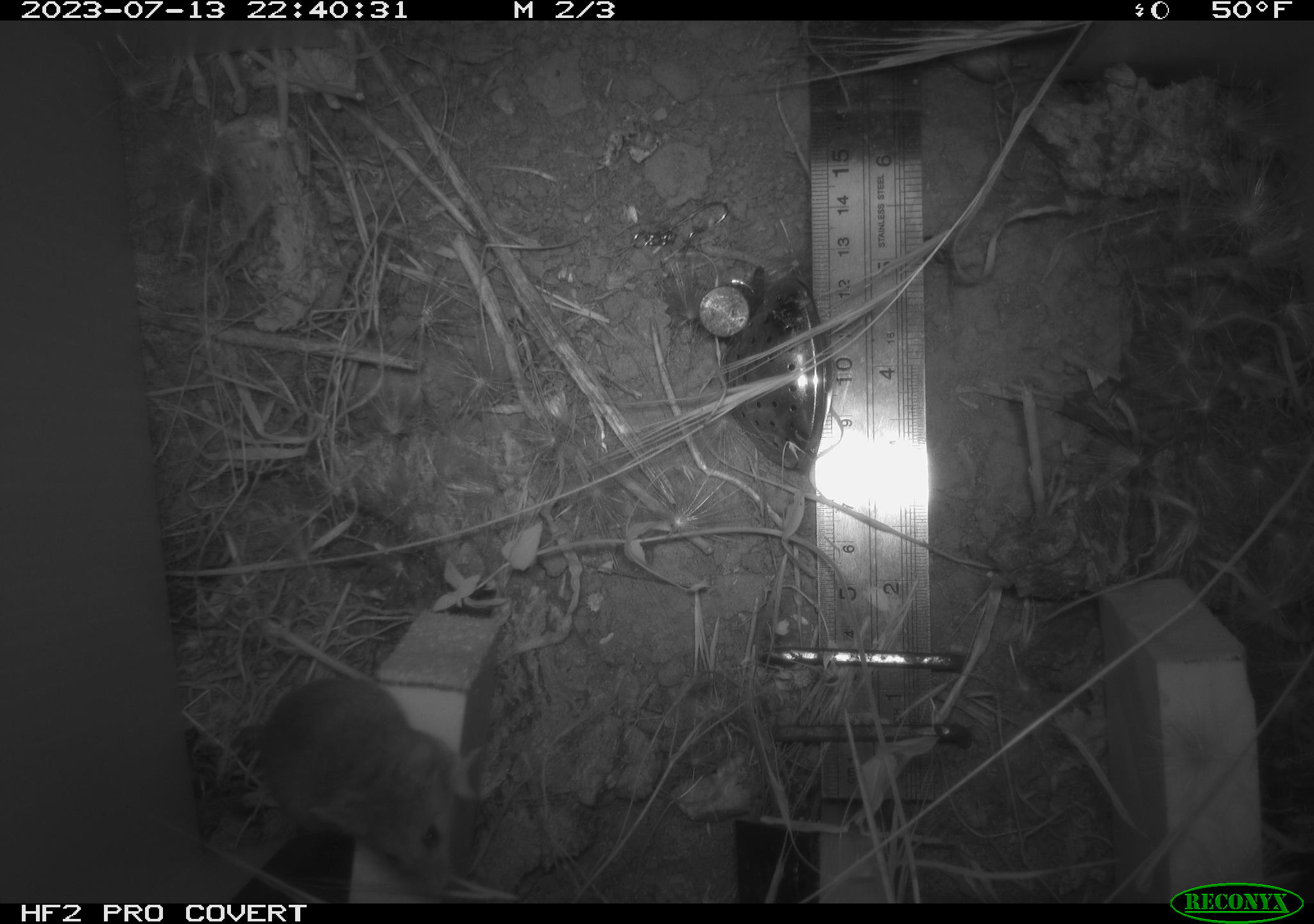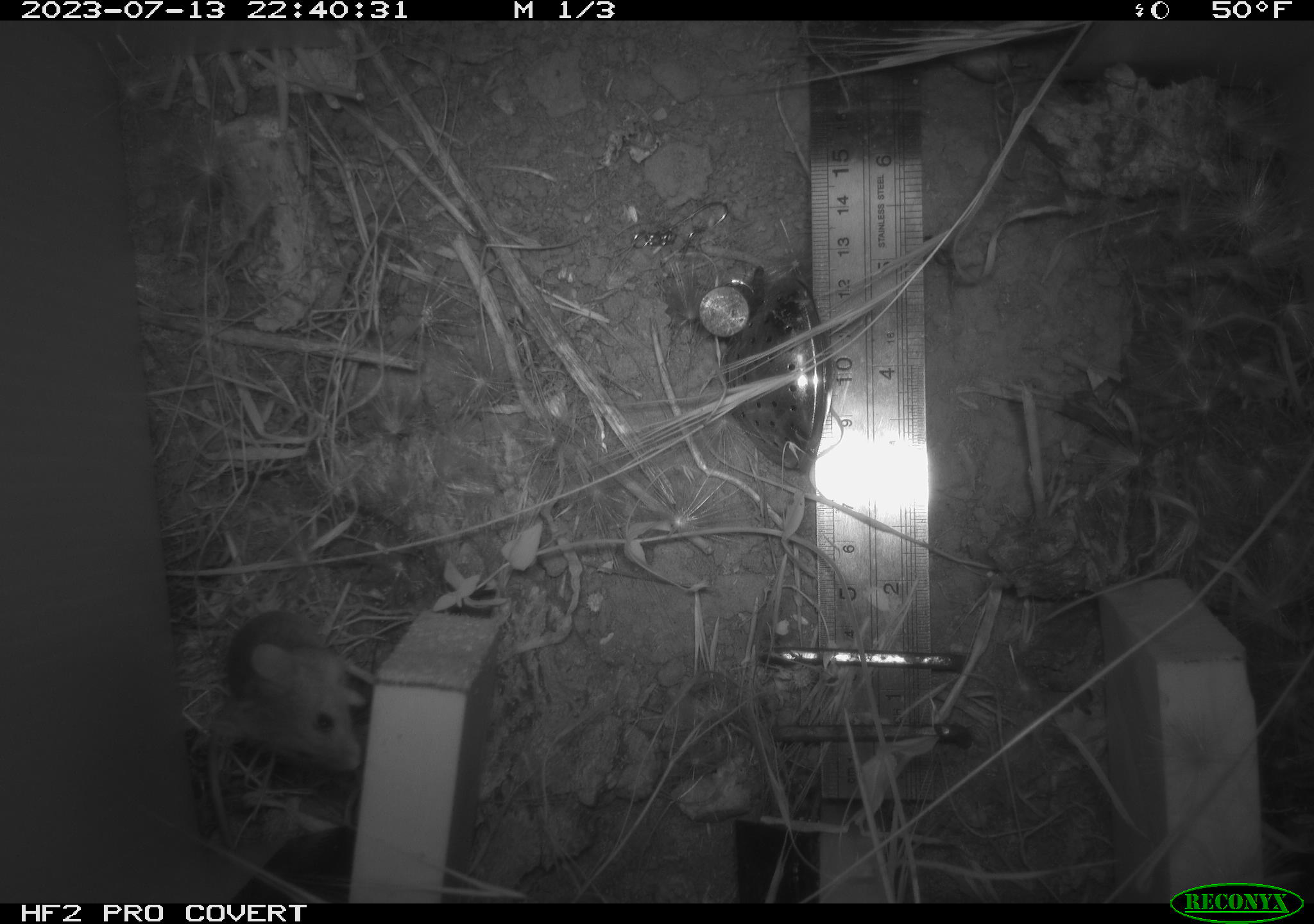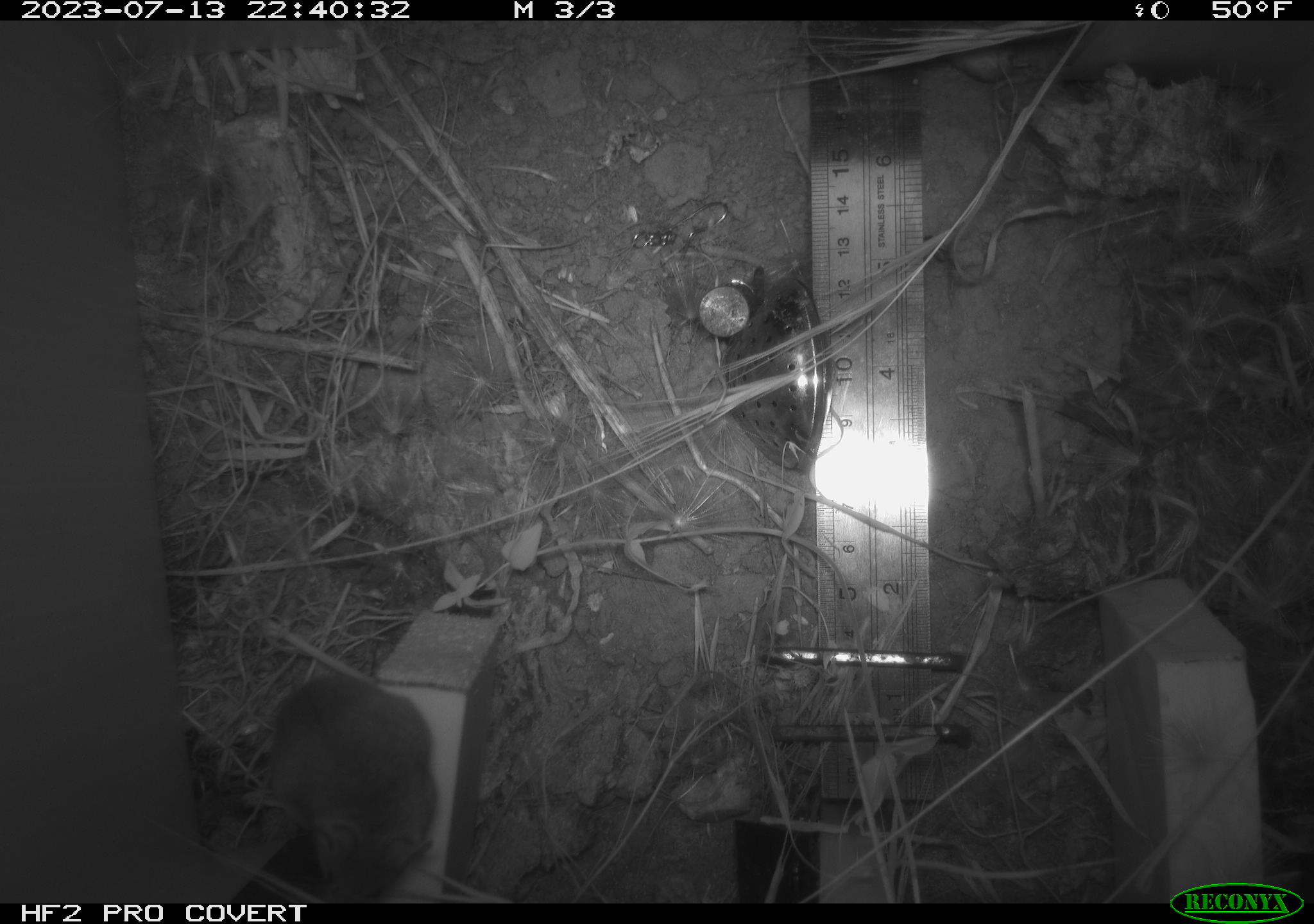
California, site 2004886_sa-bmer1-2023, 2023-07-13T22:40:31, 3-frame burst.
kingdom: Animalia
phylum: Chordata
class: Mammalia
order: Rodentia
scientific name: Rodentia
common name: mouse species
Mouse species (Rodentia).